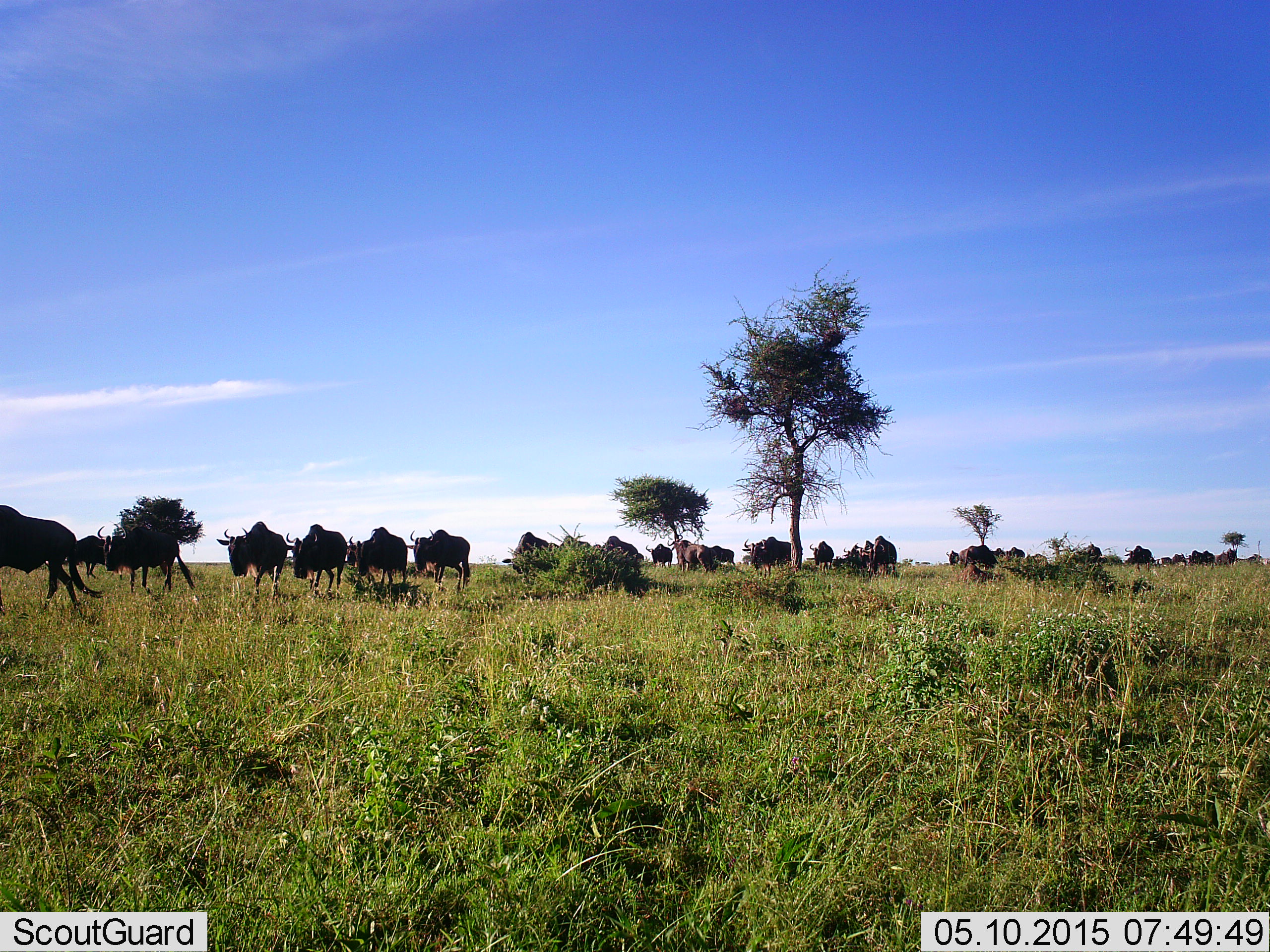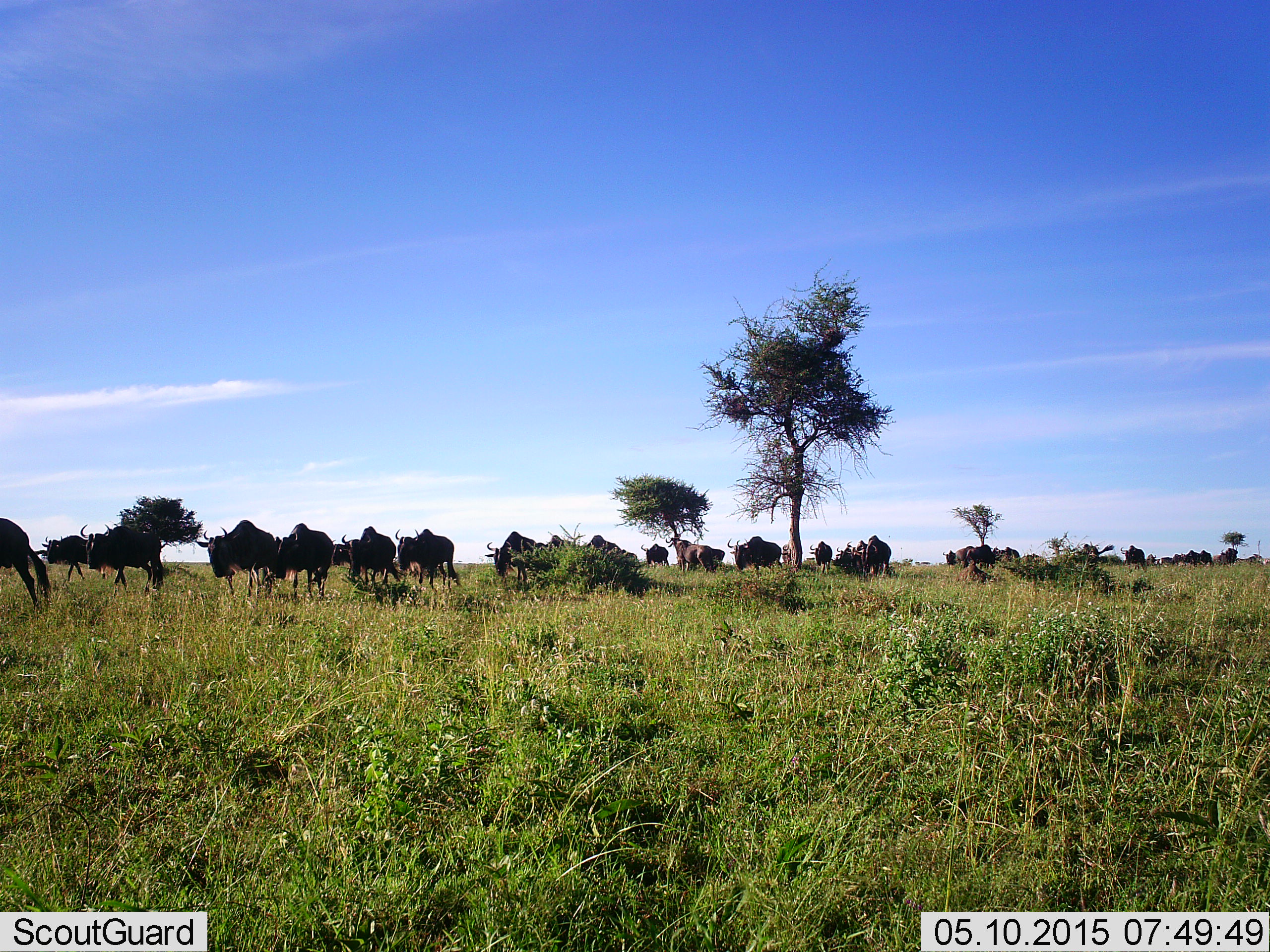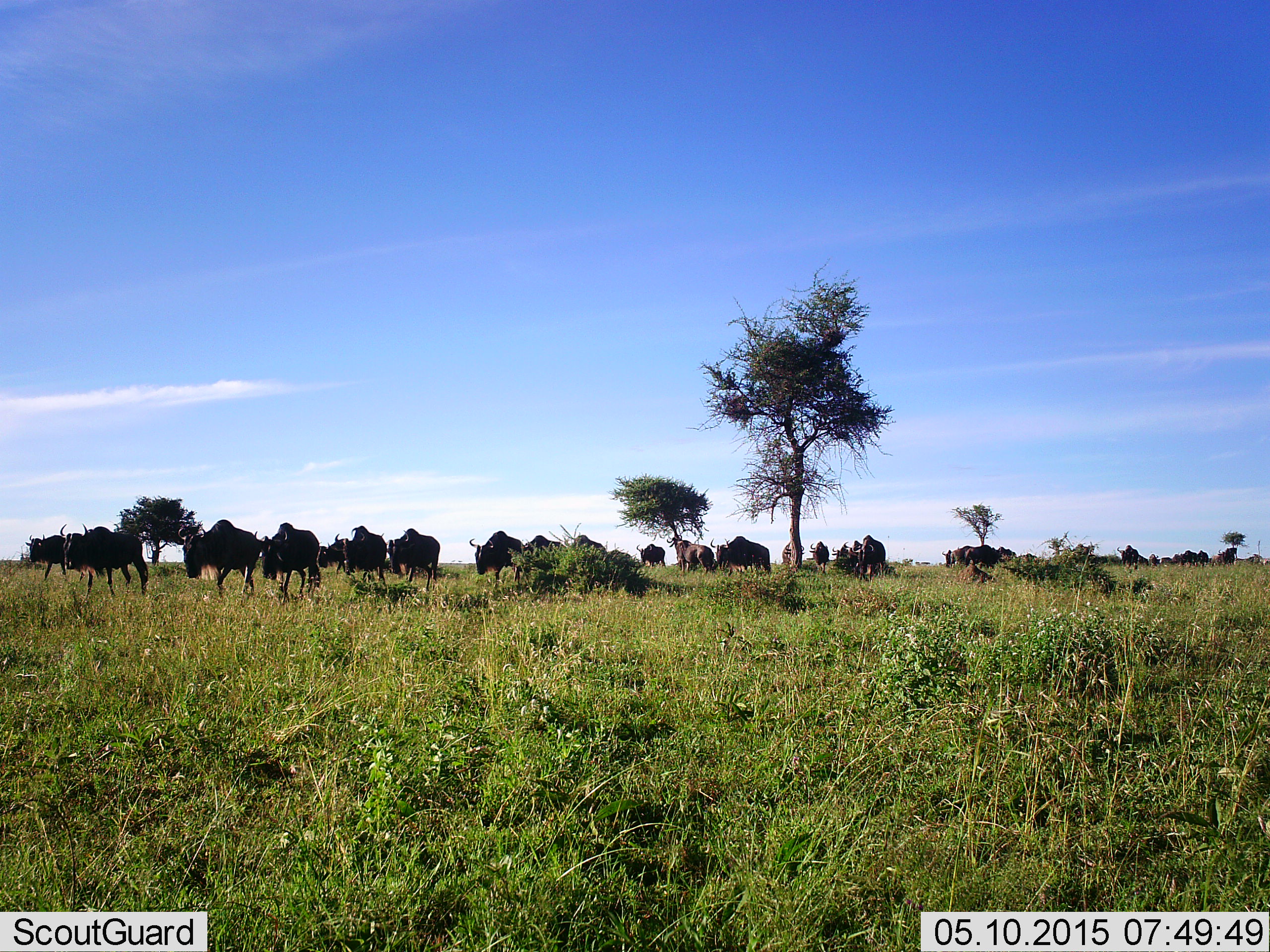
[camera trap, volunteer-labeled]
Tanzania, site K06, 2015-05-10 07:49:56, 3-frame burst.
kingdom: Animalia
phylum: Chordata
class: Mammalia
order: Artiodactyla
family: Bovidae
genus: Connochaetes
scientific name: Connochaetes taurinus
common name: blue wildebeest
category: wildebeest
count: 11-50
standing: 10%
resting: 0%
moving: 90%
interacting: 0%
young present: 0%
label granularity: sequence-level